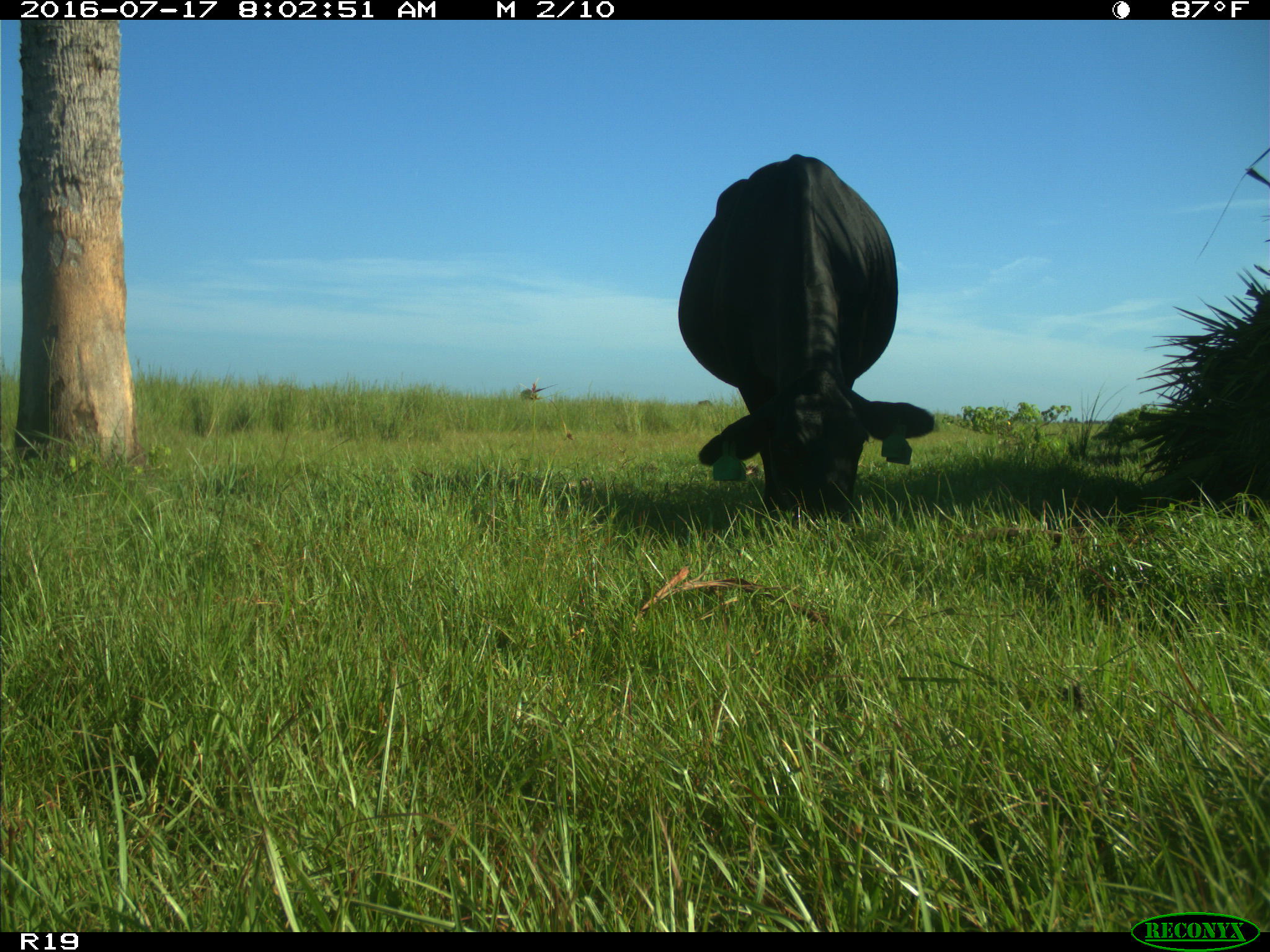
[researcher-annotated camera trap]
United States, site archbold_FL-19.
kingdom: Animalia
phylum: Chordata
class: Mammalia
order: Artiodactyla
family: Bovidae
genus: Bos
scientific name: Bos taurus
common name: domestic cow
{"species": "Bos taurus (domestic cow)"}